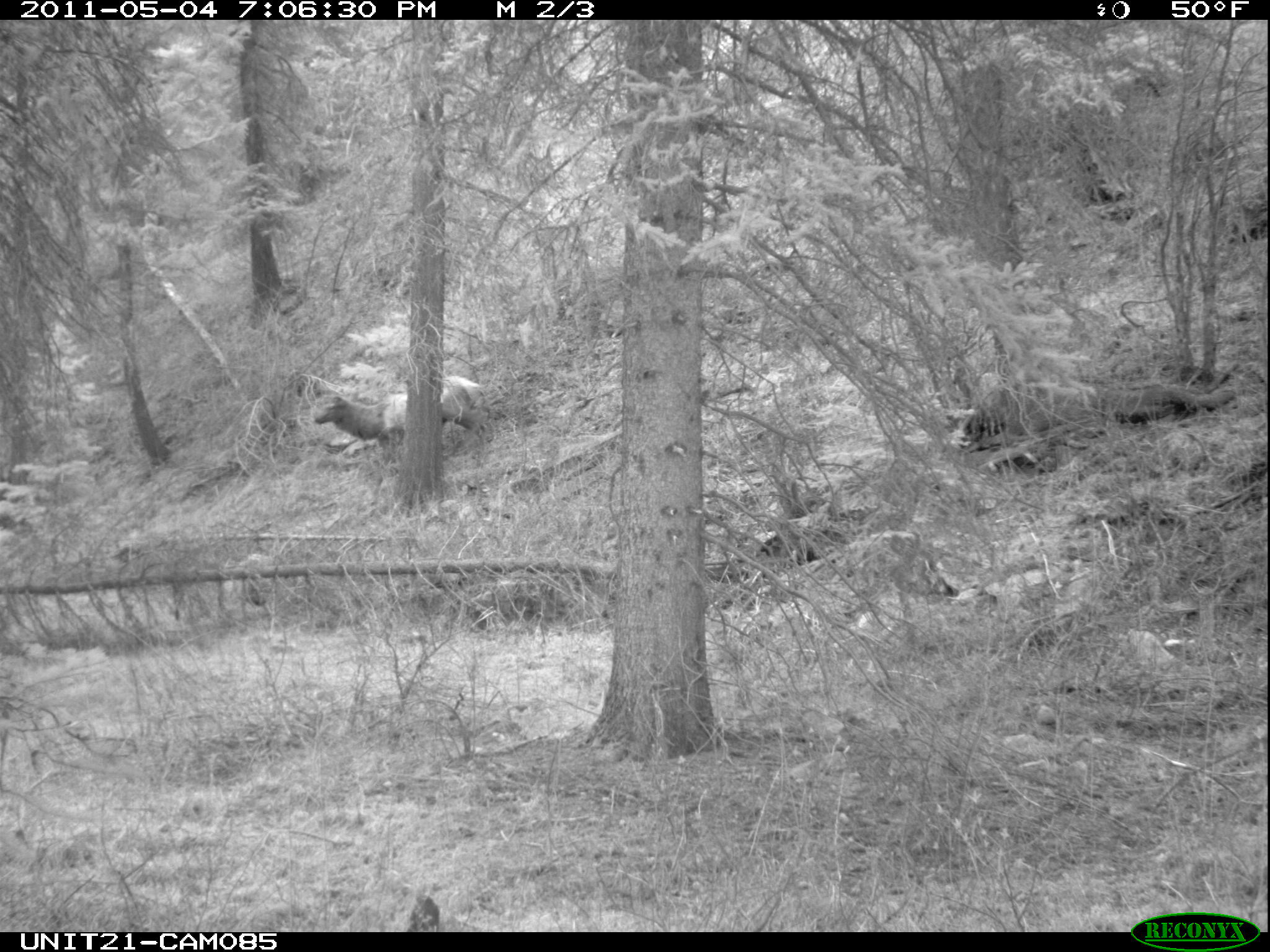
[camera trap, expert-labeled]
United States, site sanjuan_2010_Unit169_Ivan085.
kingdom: Animalia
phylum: Chordata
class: Mammalia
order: Artiodactyla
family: Cervidae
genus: Cervus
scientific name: Cervus elaphus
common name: red deer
Cervus elaphus (red deer).